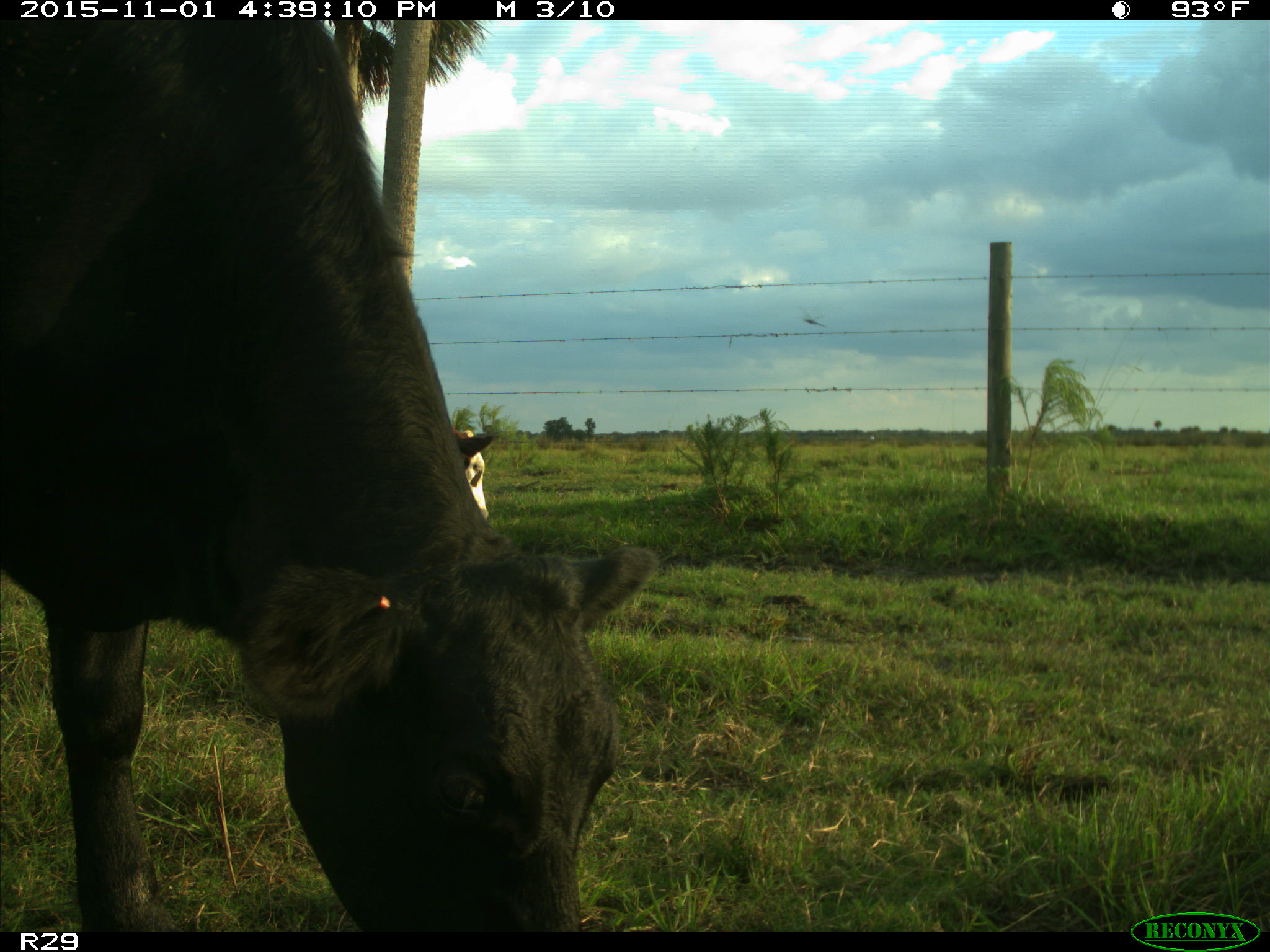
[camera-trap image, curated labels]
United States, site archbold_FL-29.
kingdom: Animalia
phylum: Chordata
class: Mammalia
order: Artiodactyla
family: Bovidae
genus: Bos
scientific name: Bos taurus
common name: domestic cow